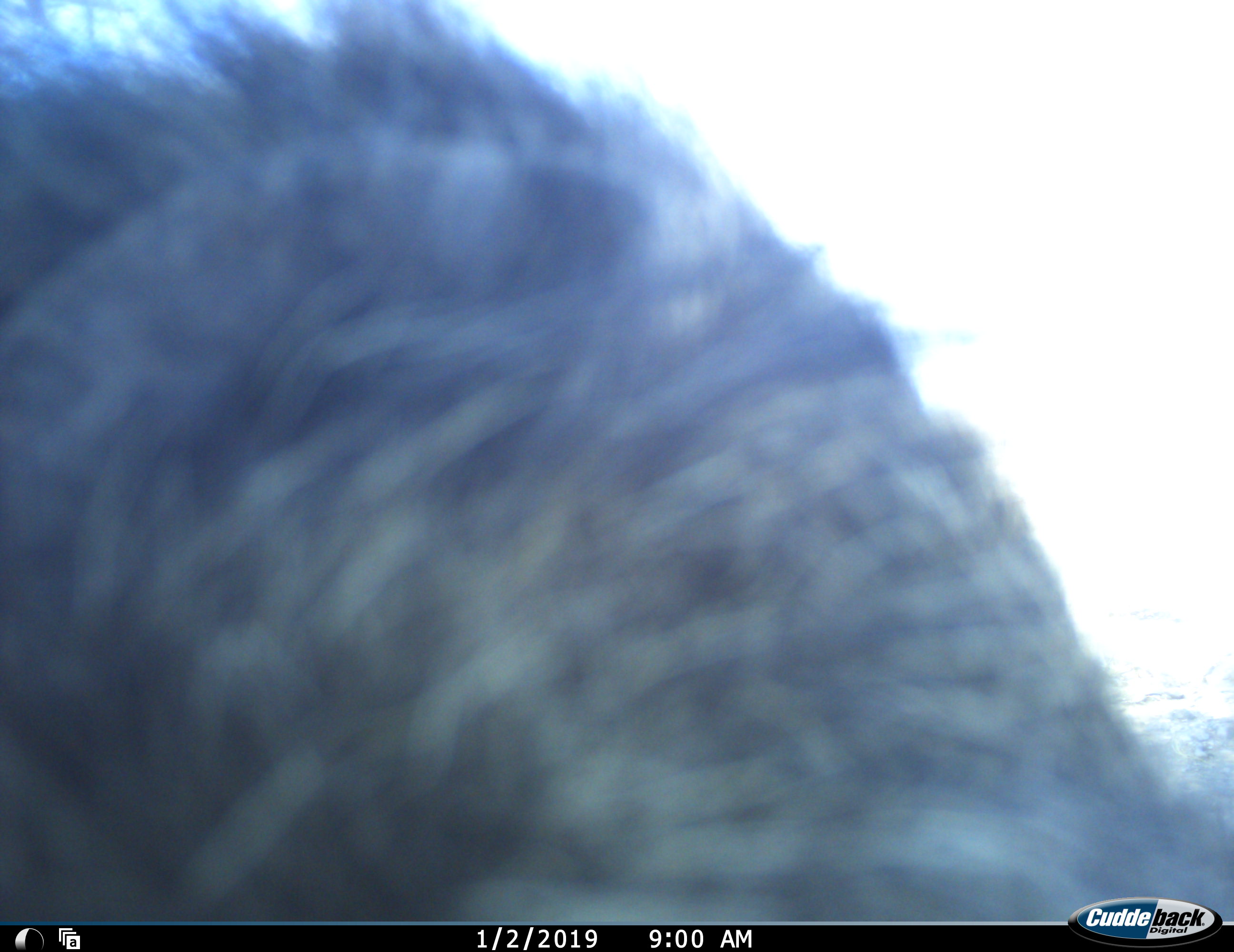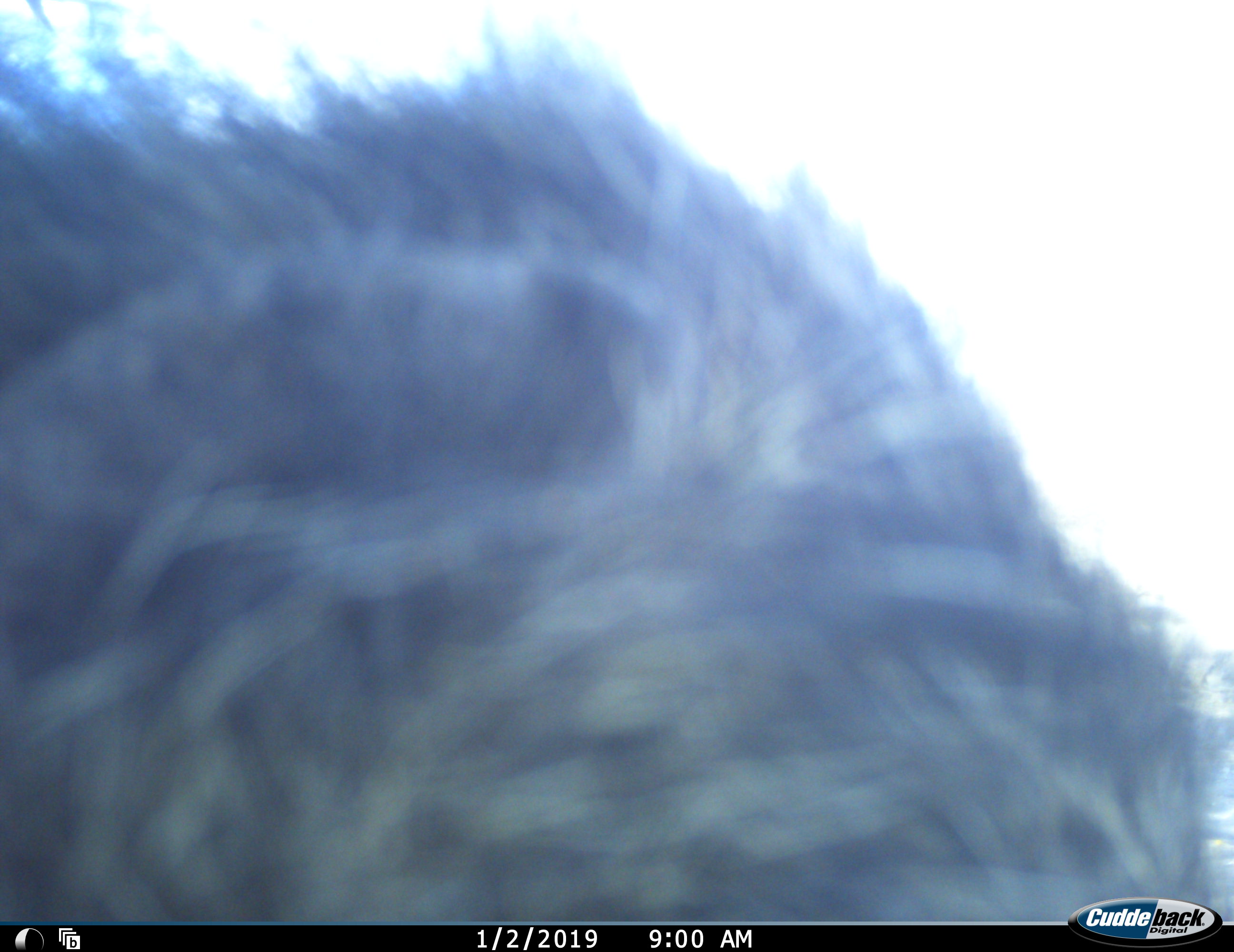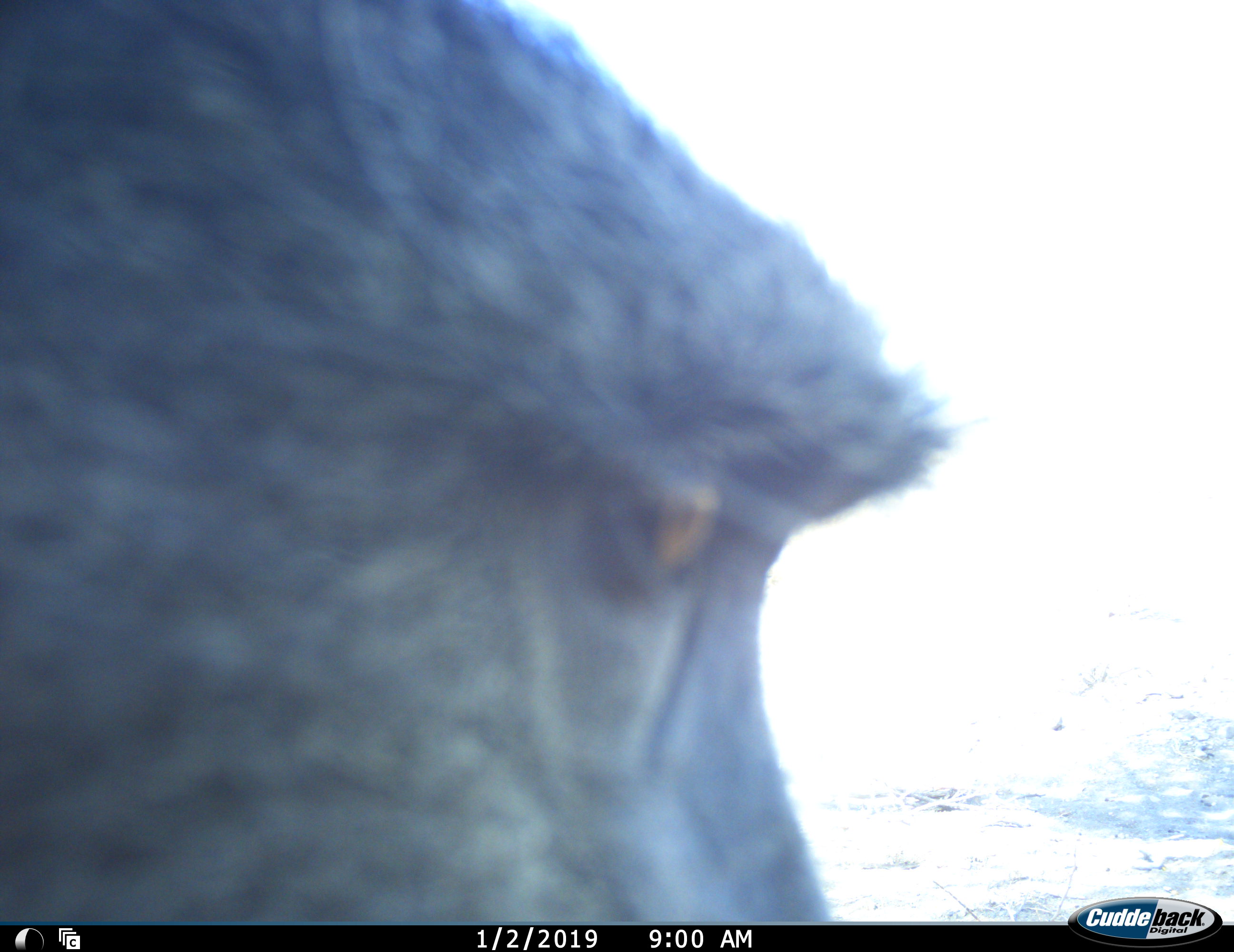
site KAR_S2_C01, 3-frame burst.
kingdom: Animalia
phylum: Chordata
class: Mammalia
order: Primates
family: Cercopithecidae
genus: Papio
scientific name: Papio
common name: baboon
Baboon (Papio), count 1. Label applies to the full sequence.